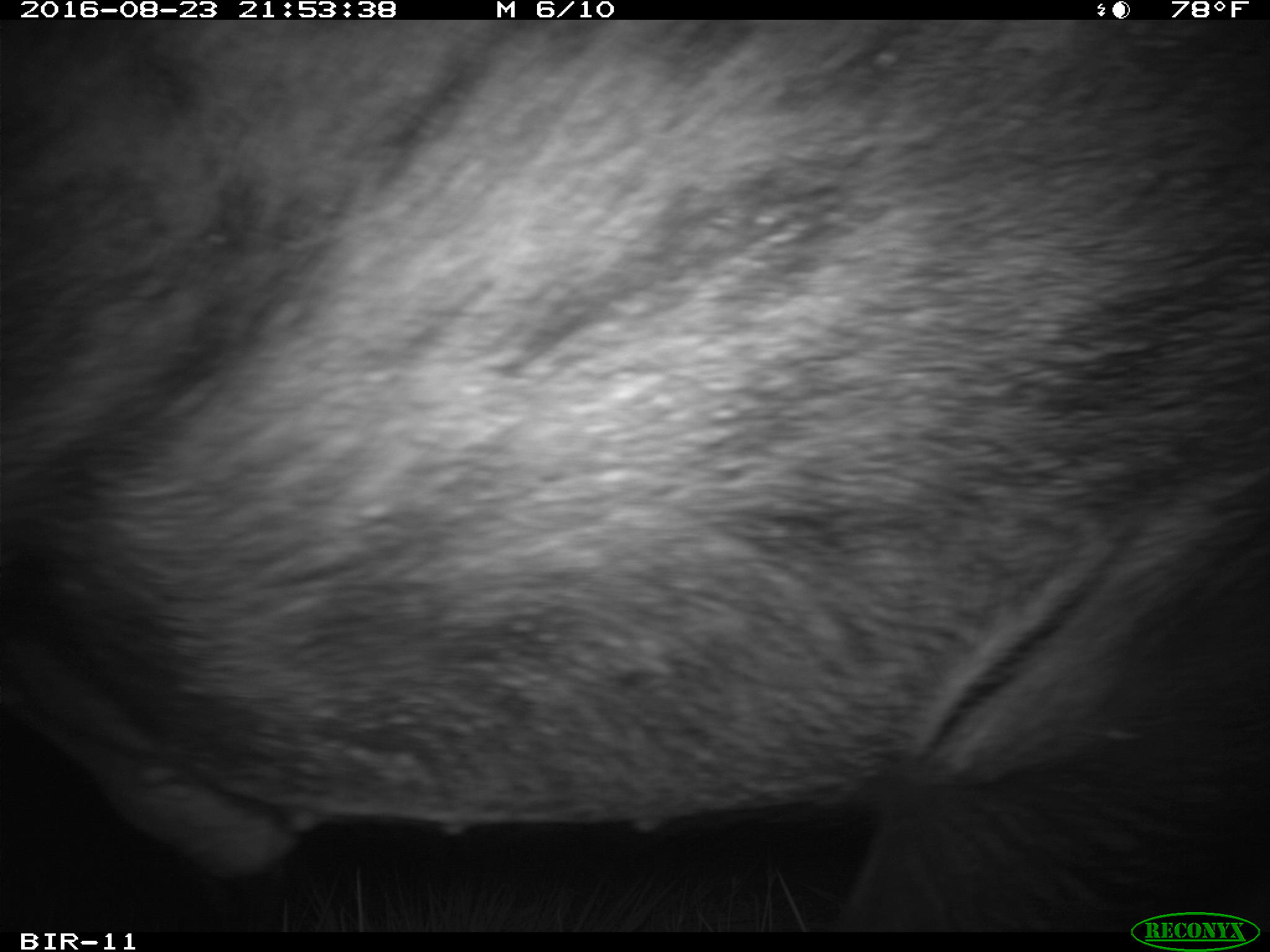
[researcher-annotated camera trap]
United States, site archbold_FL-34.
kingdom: Animalia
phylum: Chordata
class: Mammalia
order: Artiodactyla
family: Suidae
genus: Sus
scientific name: Sus scrofa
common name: wild boar